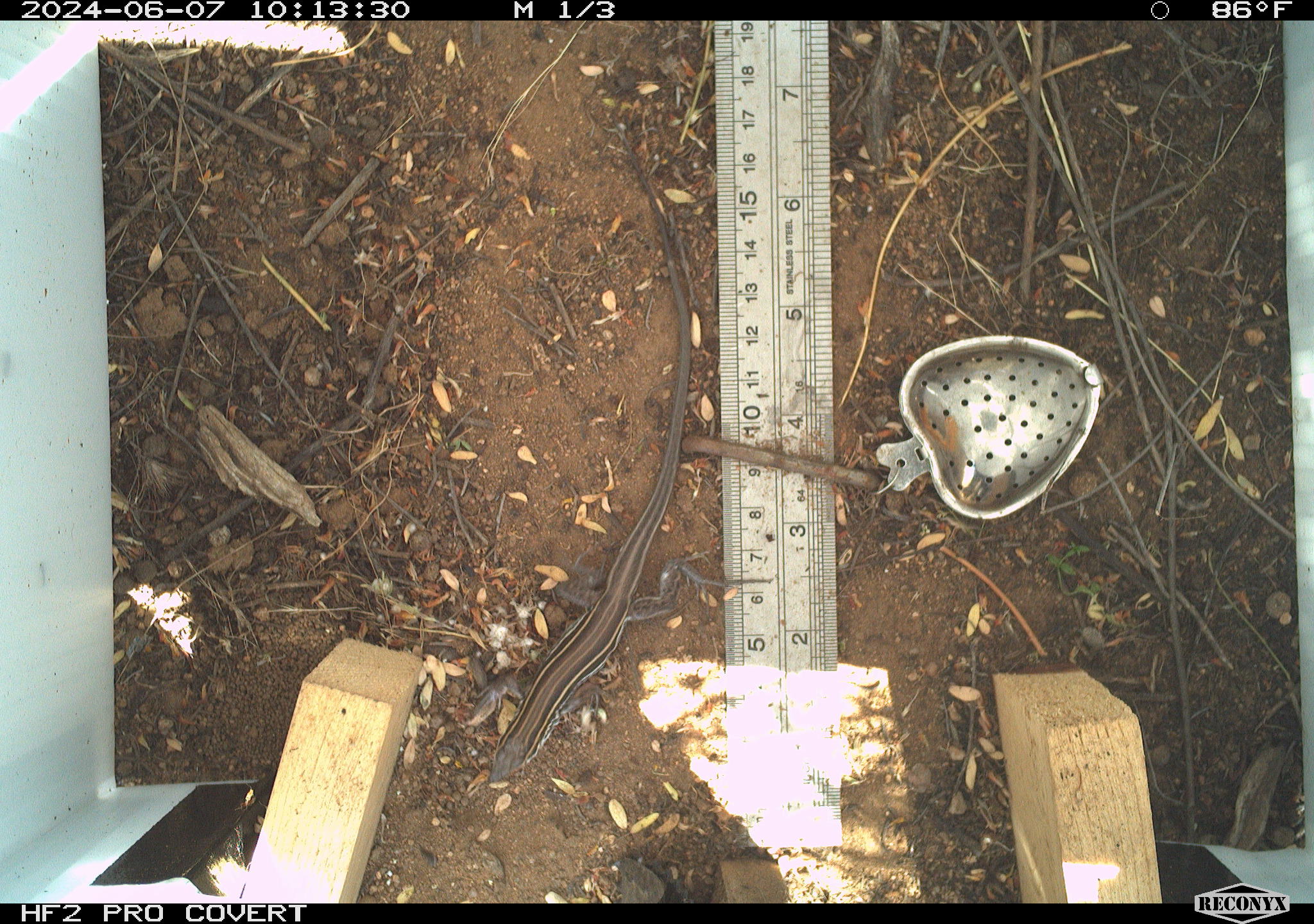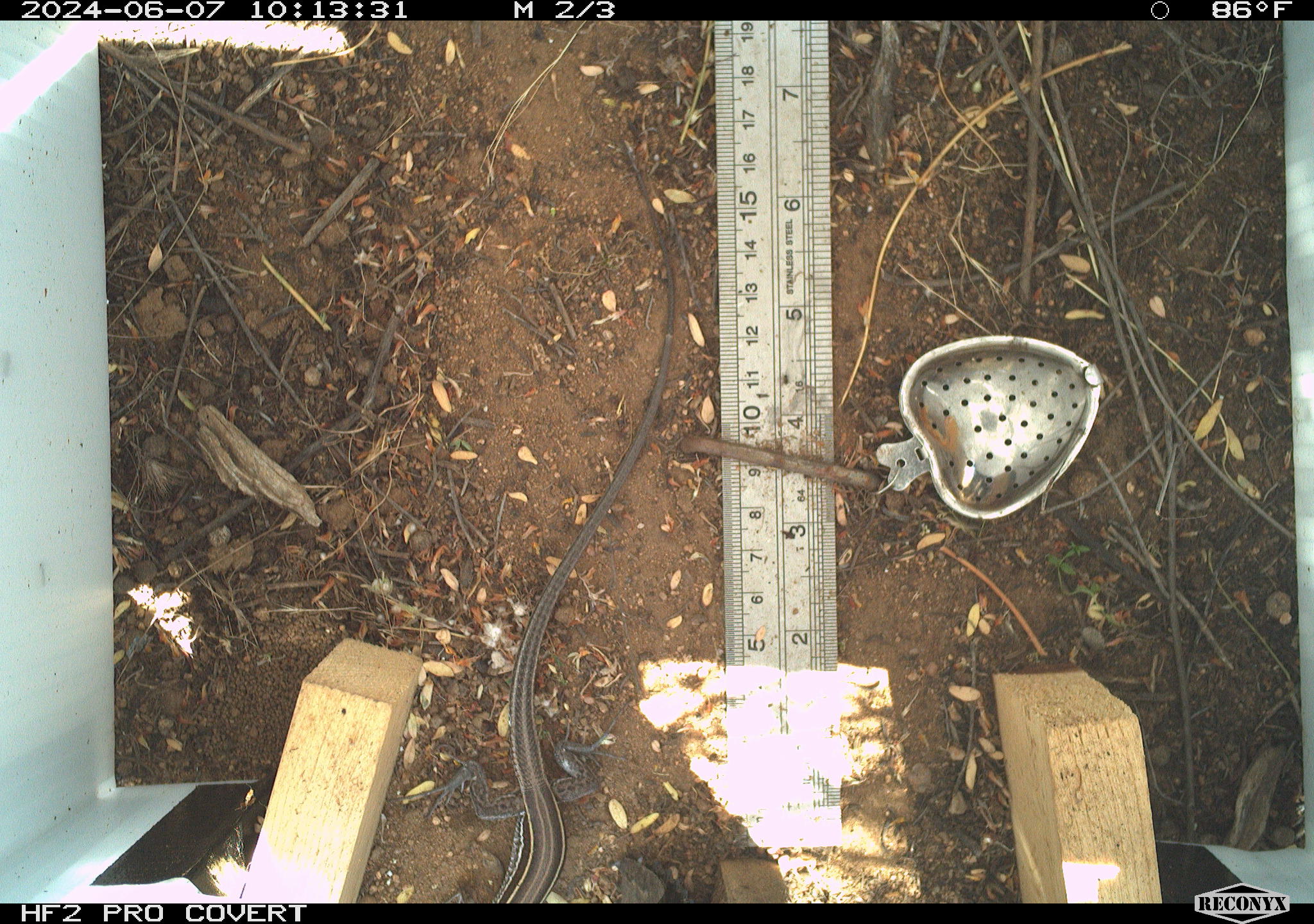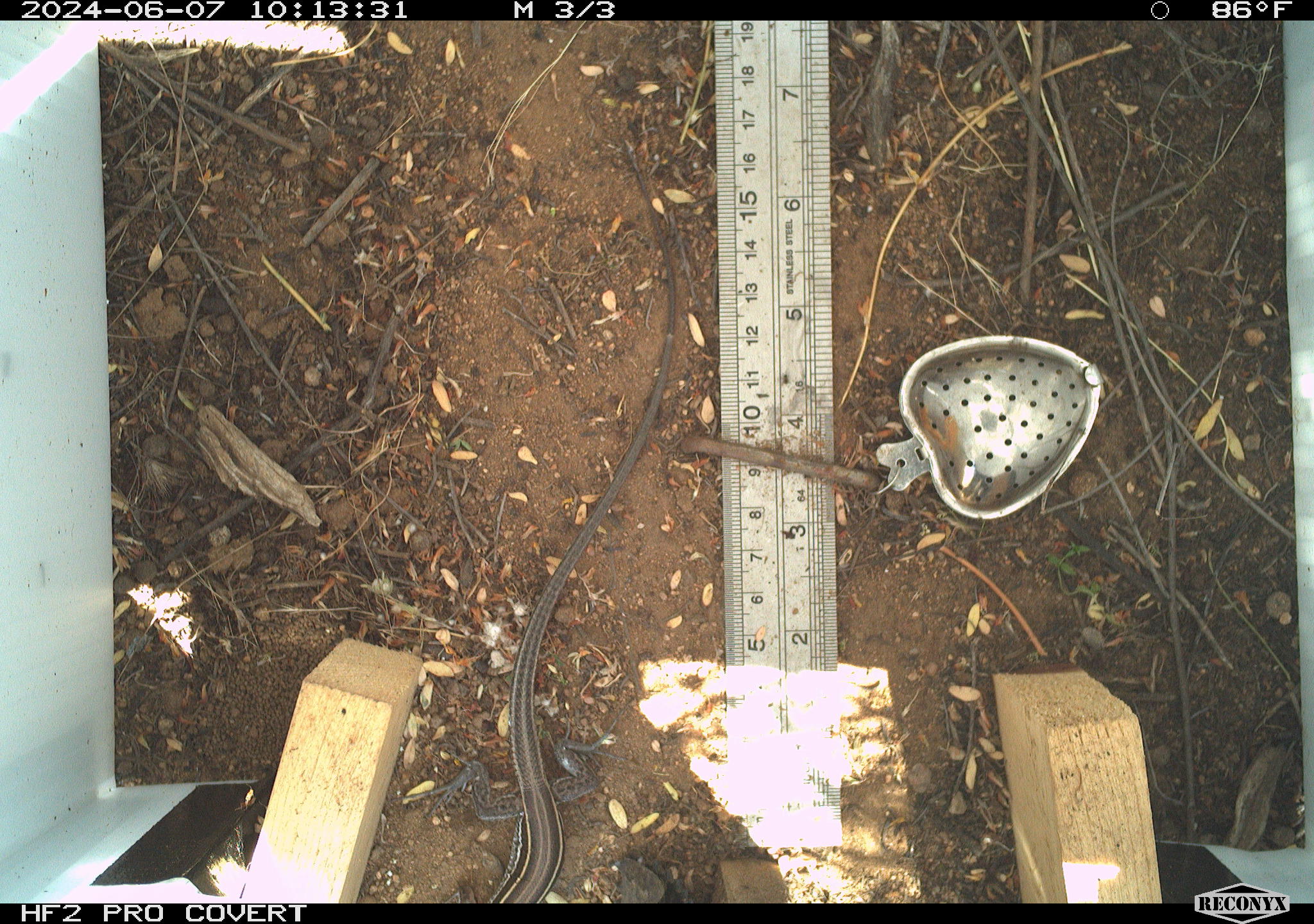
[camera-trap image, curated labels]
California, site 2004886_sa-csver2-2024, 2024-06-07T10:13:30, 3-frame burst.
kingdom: Animalia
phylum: Chordata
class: Reptilia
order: Squamata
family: Scincidae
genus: Plestiodon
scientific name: Plestiodon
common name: blue-tailed skinks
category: plestiodon species